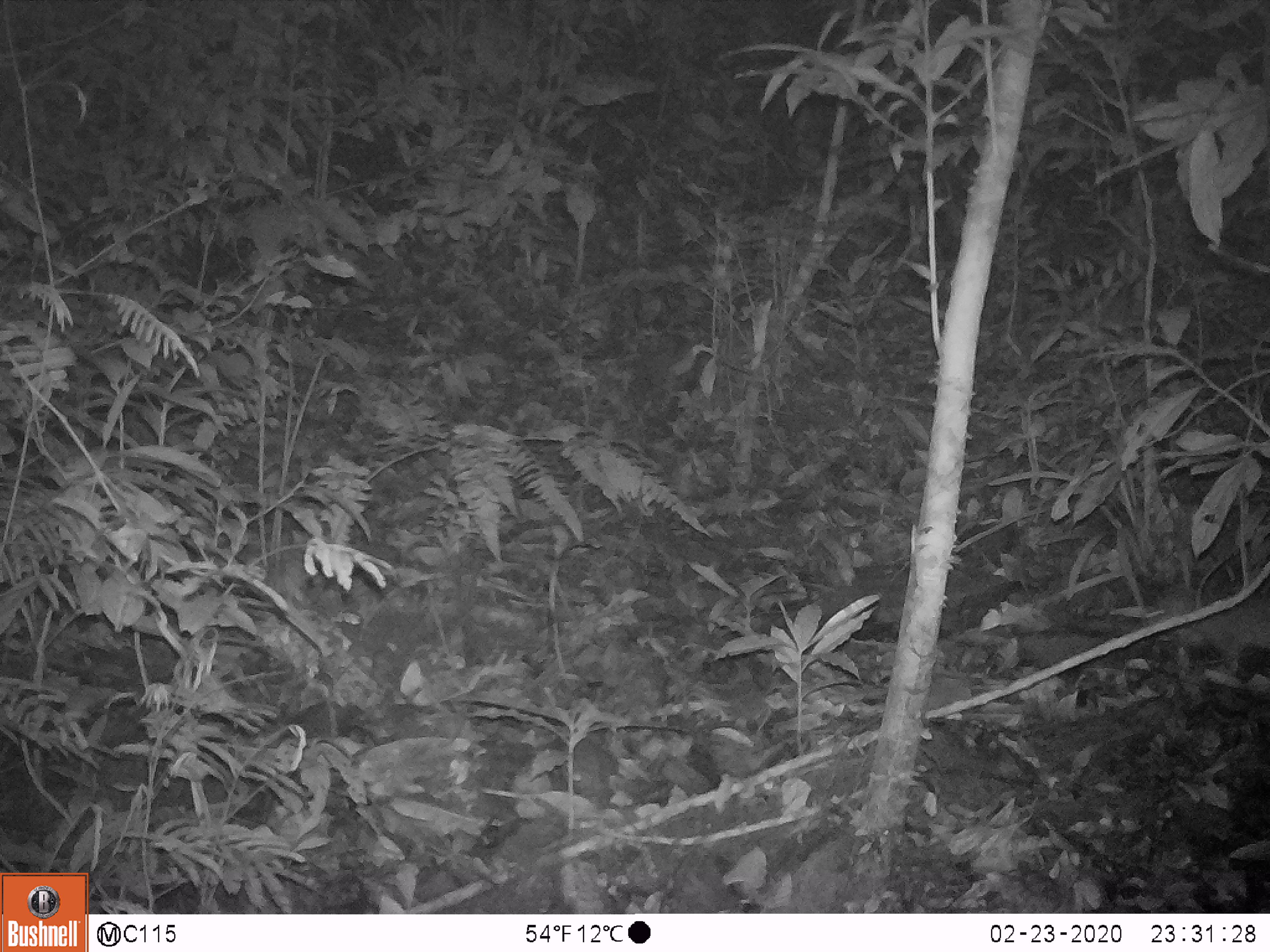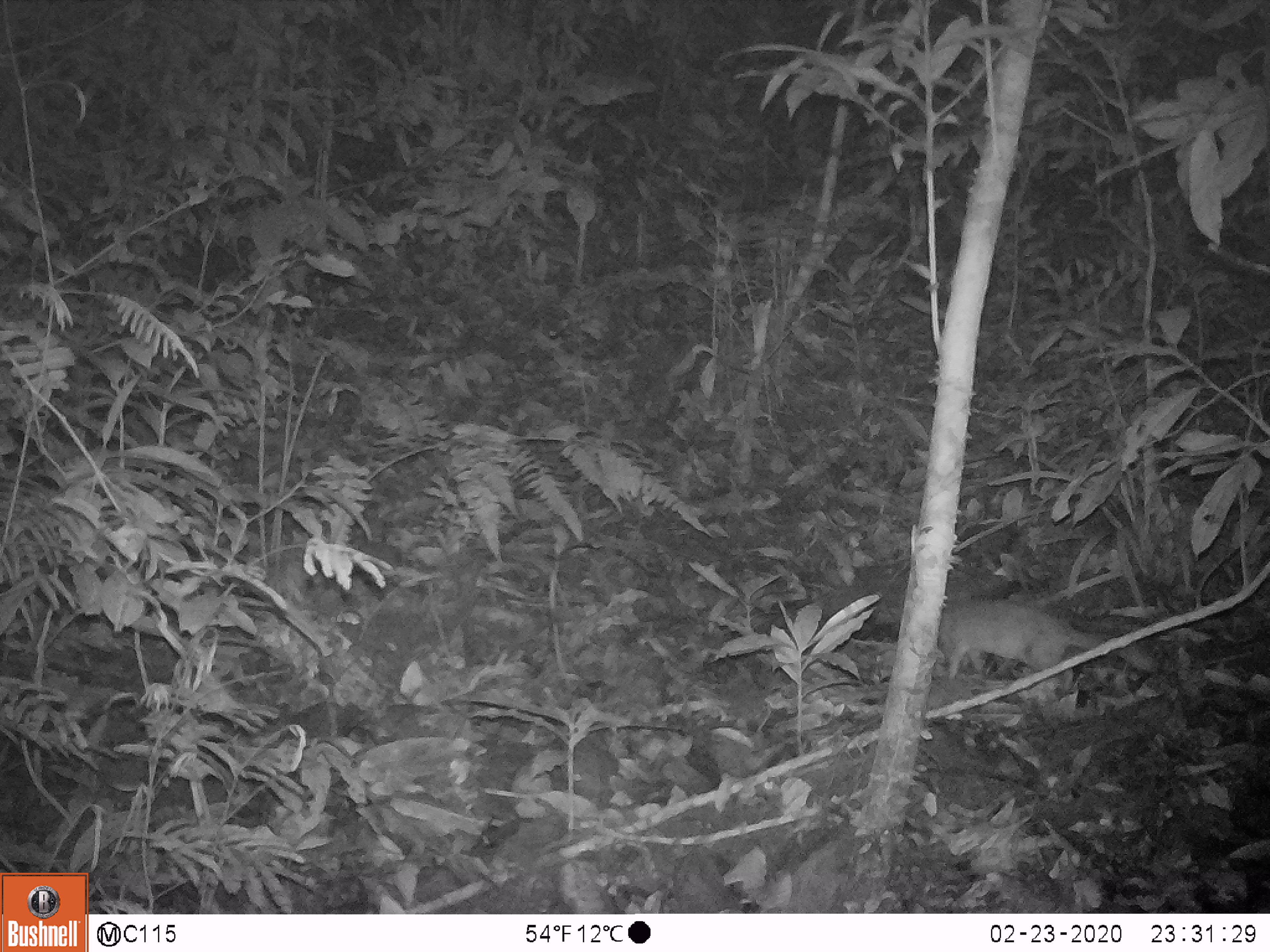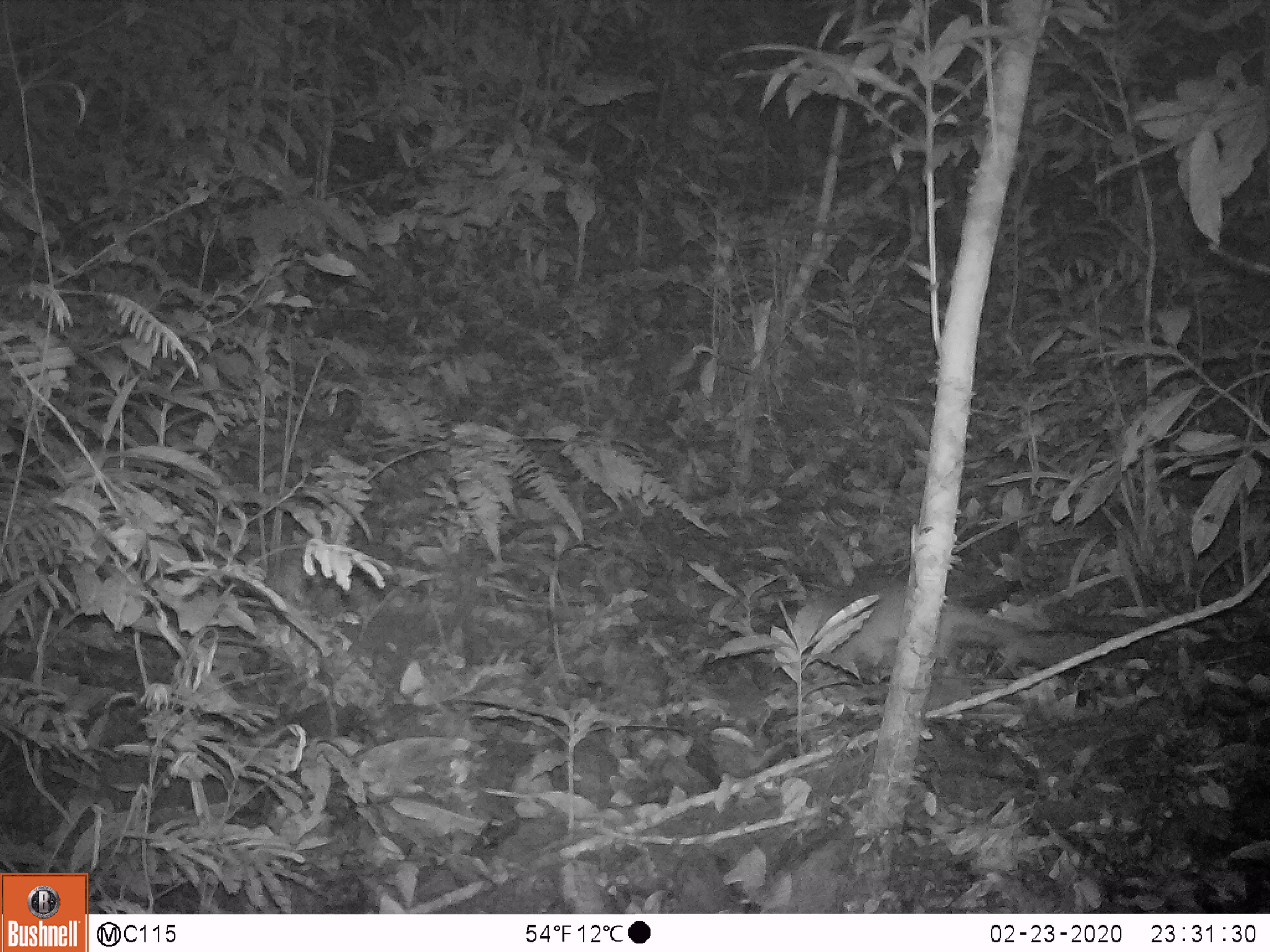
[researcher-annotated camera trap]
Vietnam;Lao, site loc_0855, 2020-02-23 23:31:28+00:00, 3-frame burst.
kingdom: Animalia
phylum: Chordata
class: Mammalia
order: Carnivora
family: Mustelidae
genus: Melogale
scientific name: Melogale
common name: ferret badger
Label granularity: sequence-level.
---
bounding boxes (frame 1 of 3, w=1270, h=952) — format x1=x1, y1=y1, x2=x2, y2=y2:
ferret badger: x1=1043, y1=584, x2=1270, y2=692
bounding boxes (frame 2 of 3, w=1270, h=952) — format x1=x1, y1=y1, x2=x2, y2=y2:
ferret badger: x1=930, y1=587, x2=1161, y2=681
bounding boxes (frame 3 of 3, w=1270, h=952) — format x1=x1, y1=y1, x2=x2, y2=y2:
ferret badger: x1=778, y1=580, x2=1094, y2=702